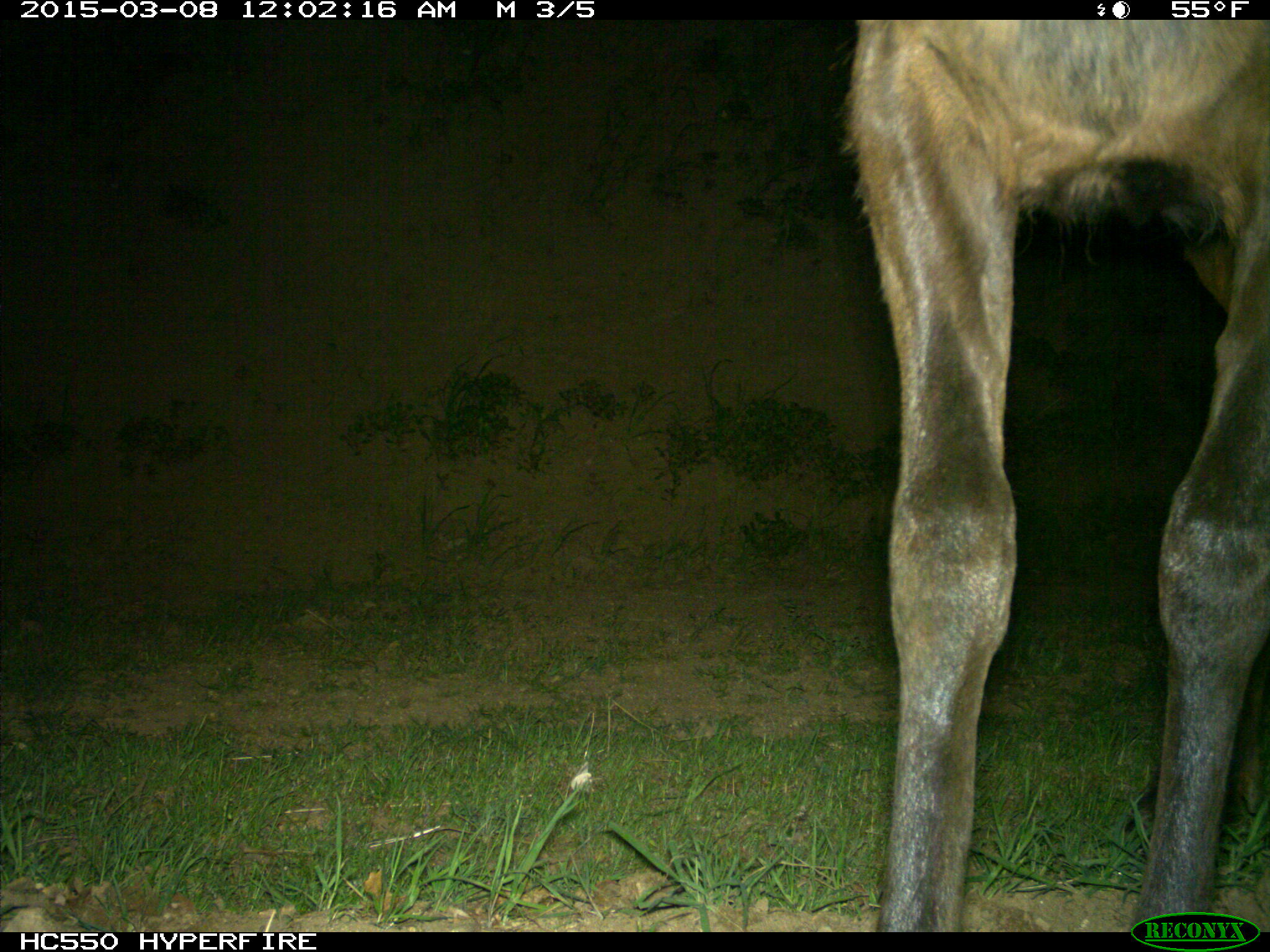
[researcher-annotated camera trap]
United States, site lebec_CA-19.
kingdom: Animalia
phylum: Chordata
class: Mammalia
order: Artiodactyla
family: Cervidae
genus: Cervus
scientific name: Cervus canadensis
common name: elk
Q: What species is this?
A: Cervus canadensis (elk).